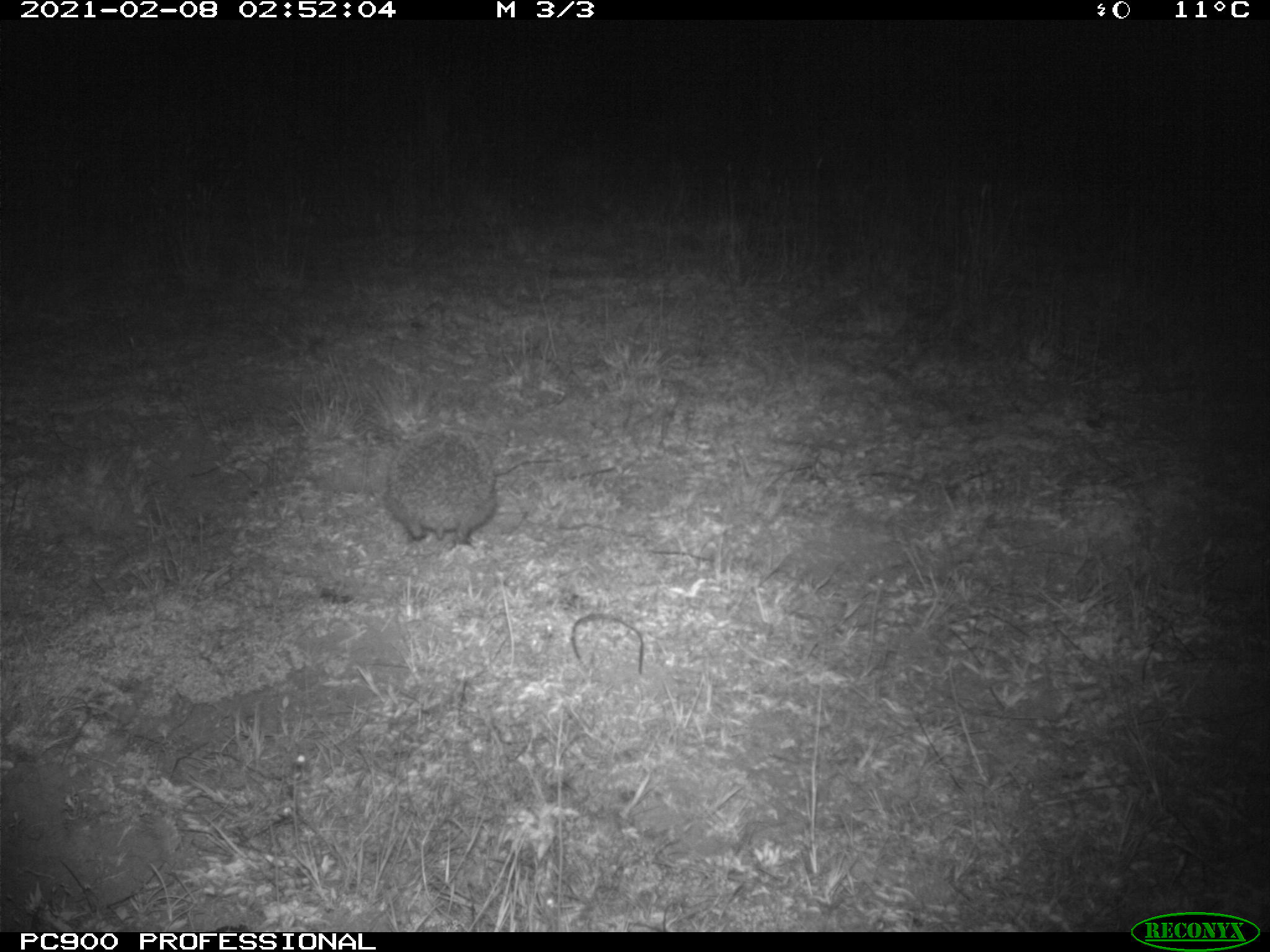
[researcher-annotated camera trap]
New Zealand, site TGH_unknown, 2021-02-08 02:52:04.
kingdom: Animalia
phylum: Chordata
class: Mammalia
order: Eulipotyphla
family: Erinaceidae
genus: Erinaceus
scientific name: Erinaceus europaeus europaeus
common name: european hedgehog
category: hedgehog